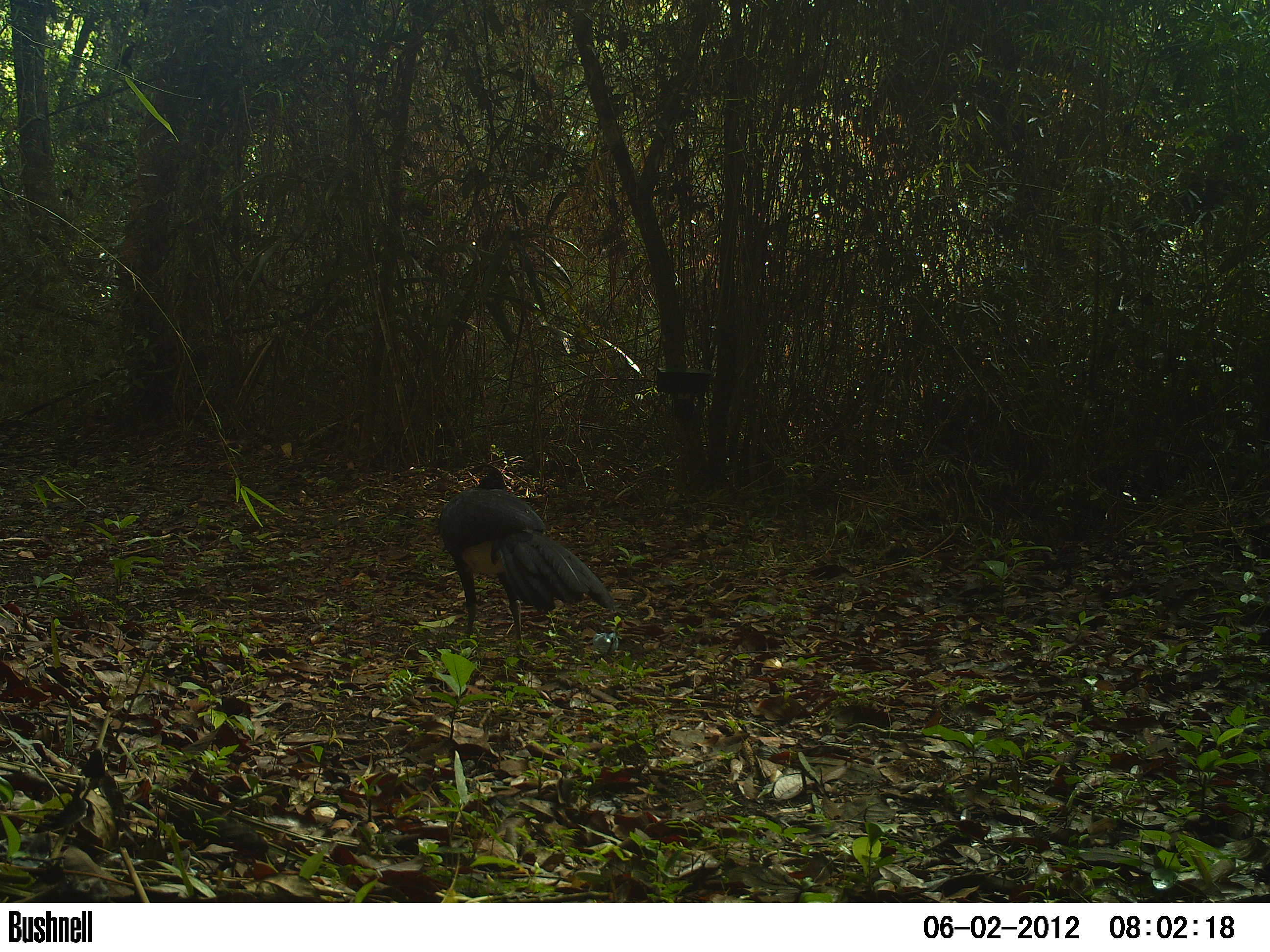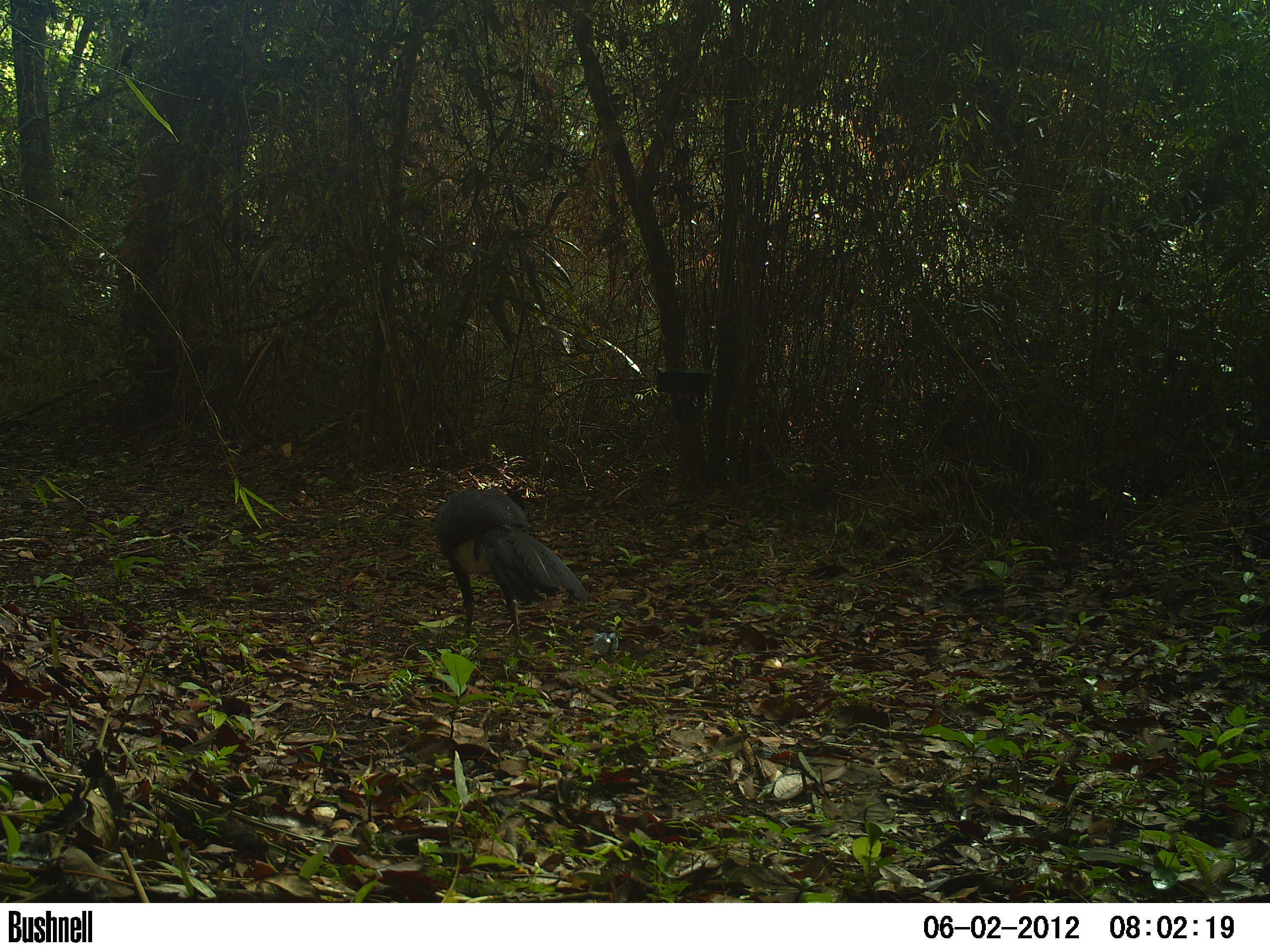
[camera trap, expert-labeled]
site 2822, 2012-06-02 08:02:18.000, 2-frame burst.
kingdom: Animalia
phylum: Chordata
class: Aves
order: Galliformes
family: Cracidae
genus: Crax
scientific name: Crax rubra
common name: great curassow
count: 1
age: adult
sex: male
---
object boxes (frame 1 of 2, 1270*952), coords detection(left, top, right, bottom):
crax rubra: detection(435, 461, 614, 643)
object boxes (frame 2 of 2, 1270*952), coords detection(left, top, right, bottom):
crax rubra: detection(433, 485, 588, 654)